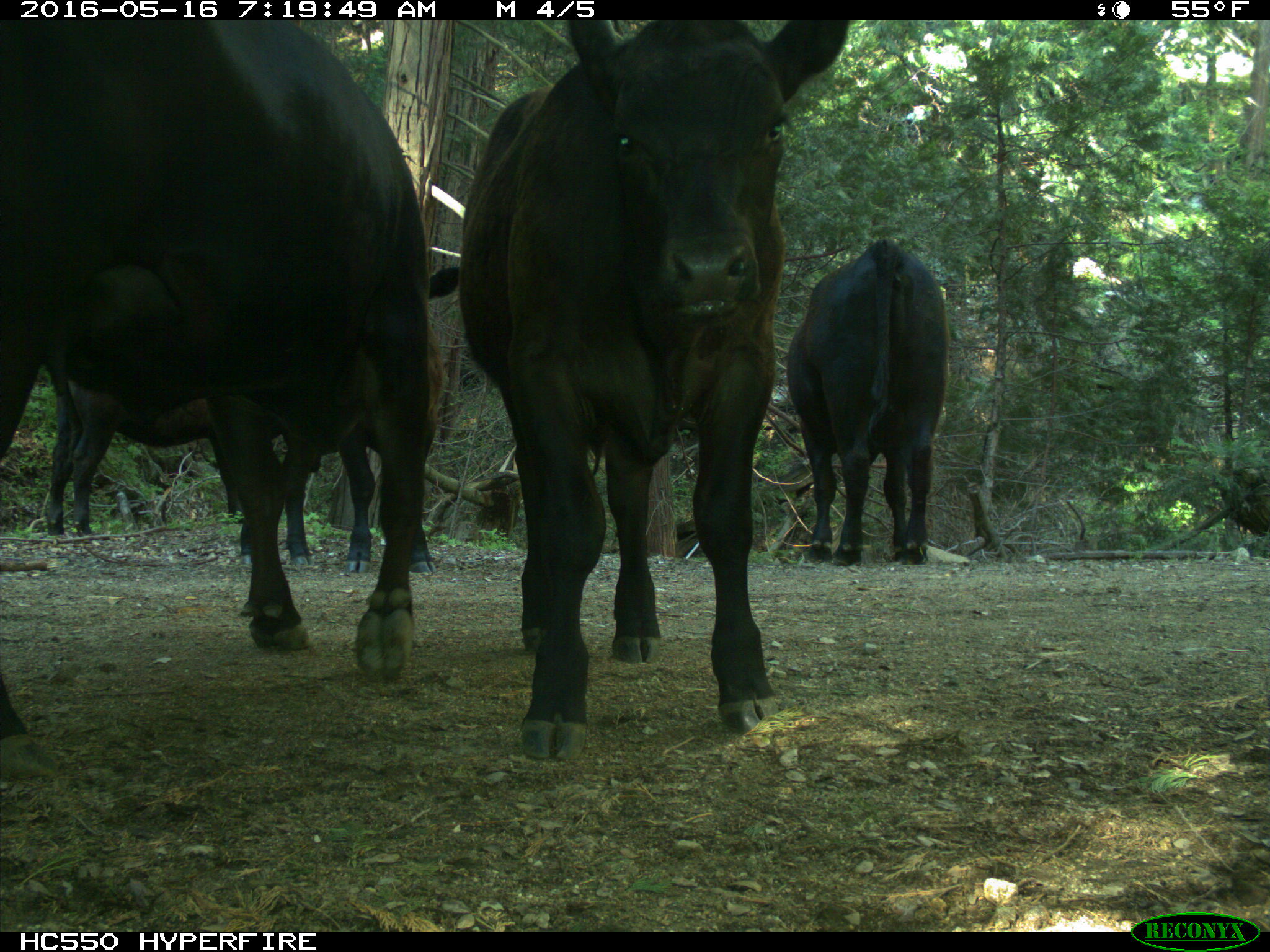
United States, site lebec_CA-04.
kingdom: Animalia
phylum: Chordata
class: Mammalia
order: Artiodactyla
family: Bovidae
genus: Bos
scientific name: Bos taurus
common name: domestic cow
Bos taurus (domestic cow).